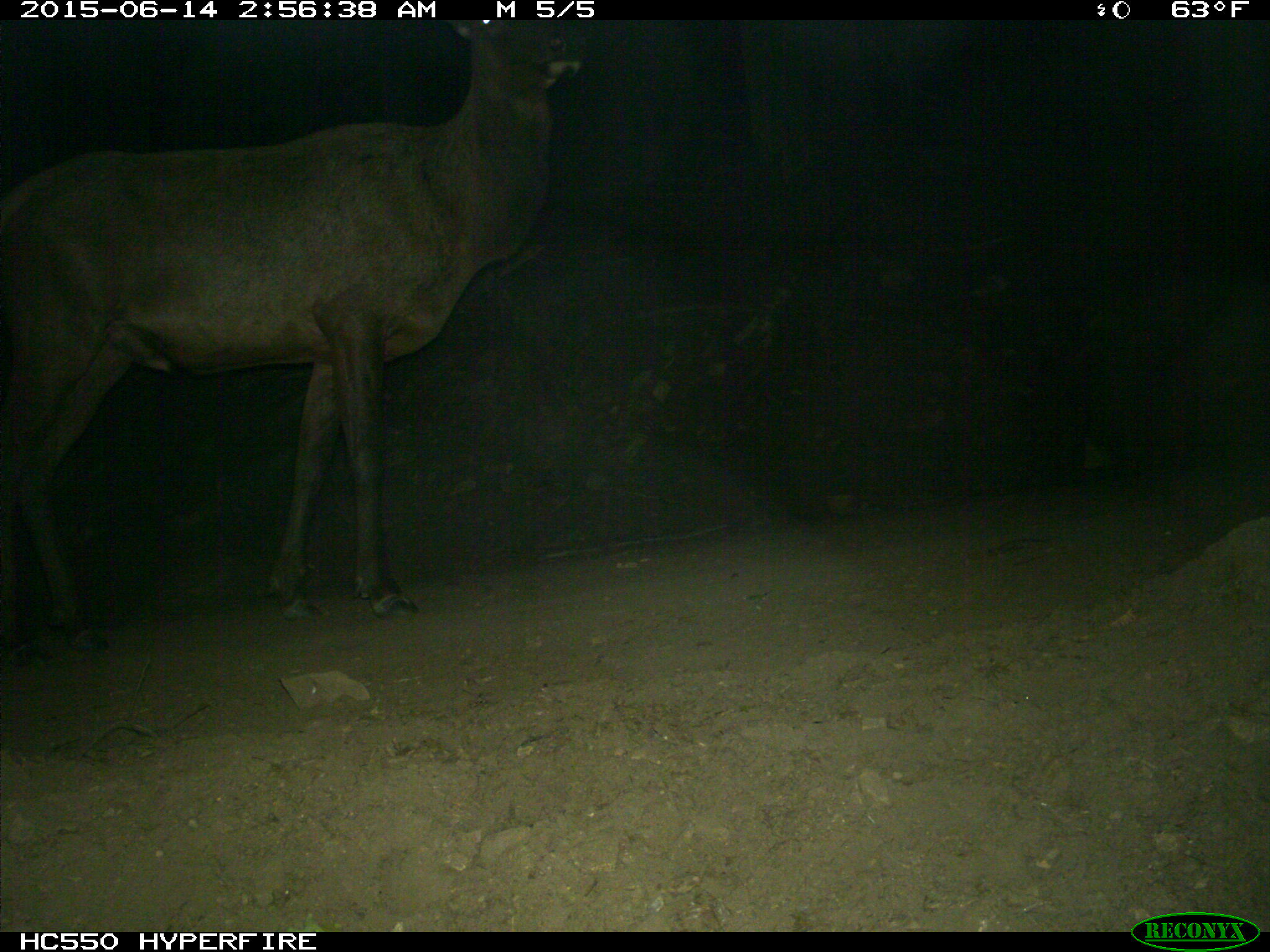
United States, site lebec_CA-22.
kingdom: Animalia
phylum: Chordata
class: Mammalia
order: Artiodactyla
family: Cervidae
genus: Cervus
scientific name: Cervus canadensis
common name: elk